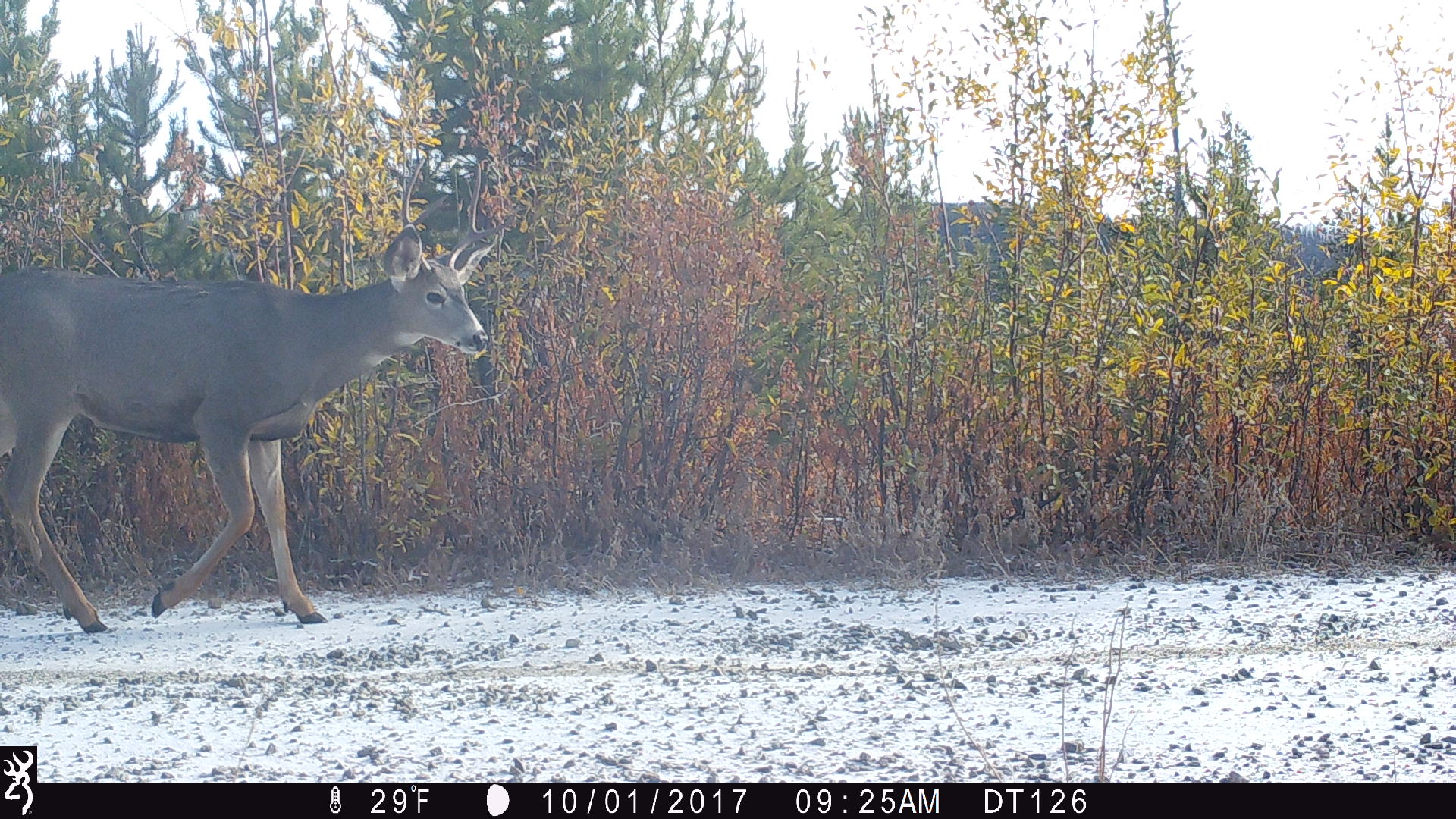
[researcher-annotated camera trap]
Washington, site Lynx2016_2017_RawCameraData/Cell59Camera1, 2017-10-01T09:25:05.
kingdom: Animalia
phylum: Chordata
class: Mammalia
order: Artiodactyla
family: Cervidae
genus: Odocoileus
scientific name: Odocoileus hemionus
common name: mule deer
Odocoileus hemionus (mule deer). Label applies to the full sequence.